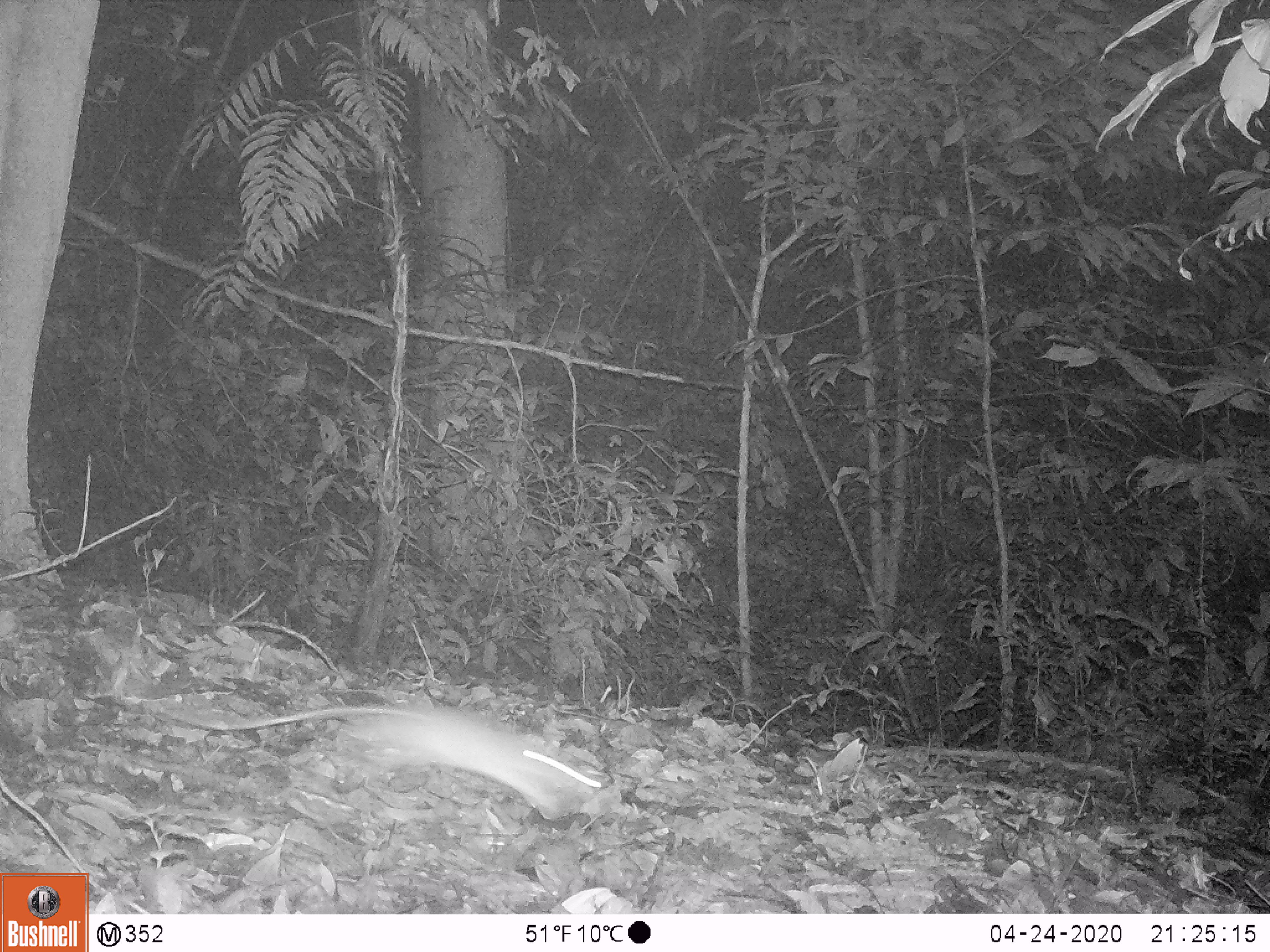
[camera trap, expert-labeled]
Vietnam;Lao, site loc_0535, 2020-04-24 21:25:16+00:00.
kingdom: Animalia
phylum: Chordata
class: Mammalia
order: Rodentia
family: Muridae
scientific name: Muridae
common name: old-world mice and rats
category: unidentified murid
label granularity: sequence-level